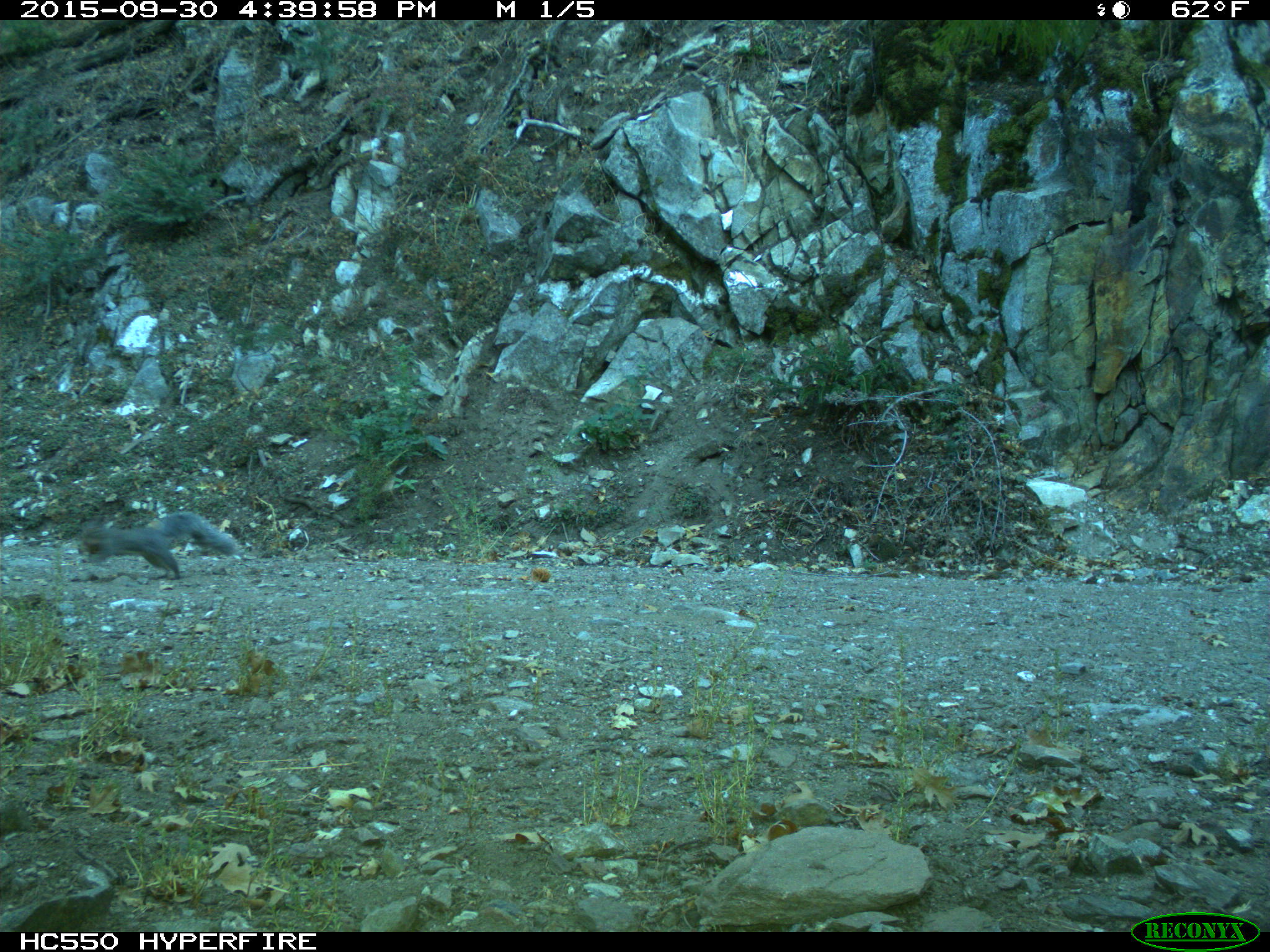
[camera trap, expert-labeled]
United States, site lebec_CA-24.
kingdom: Animalia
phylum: Chordata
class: Mammalia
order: Rodentia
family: Sciuridae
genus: Sciurus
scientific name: Sciurus carolinensis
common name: eastern gray squirrel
Sciurus carolinensis (eastern gray squirrel).